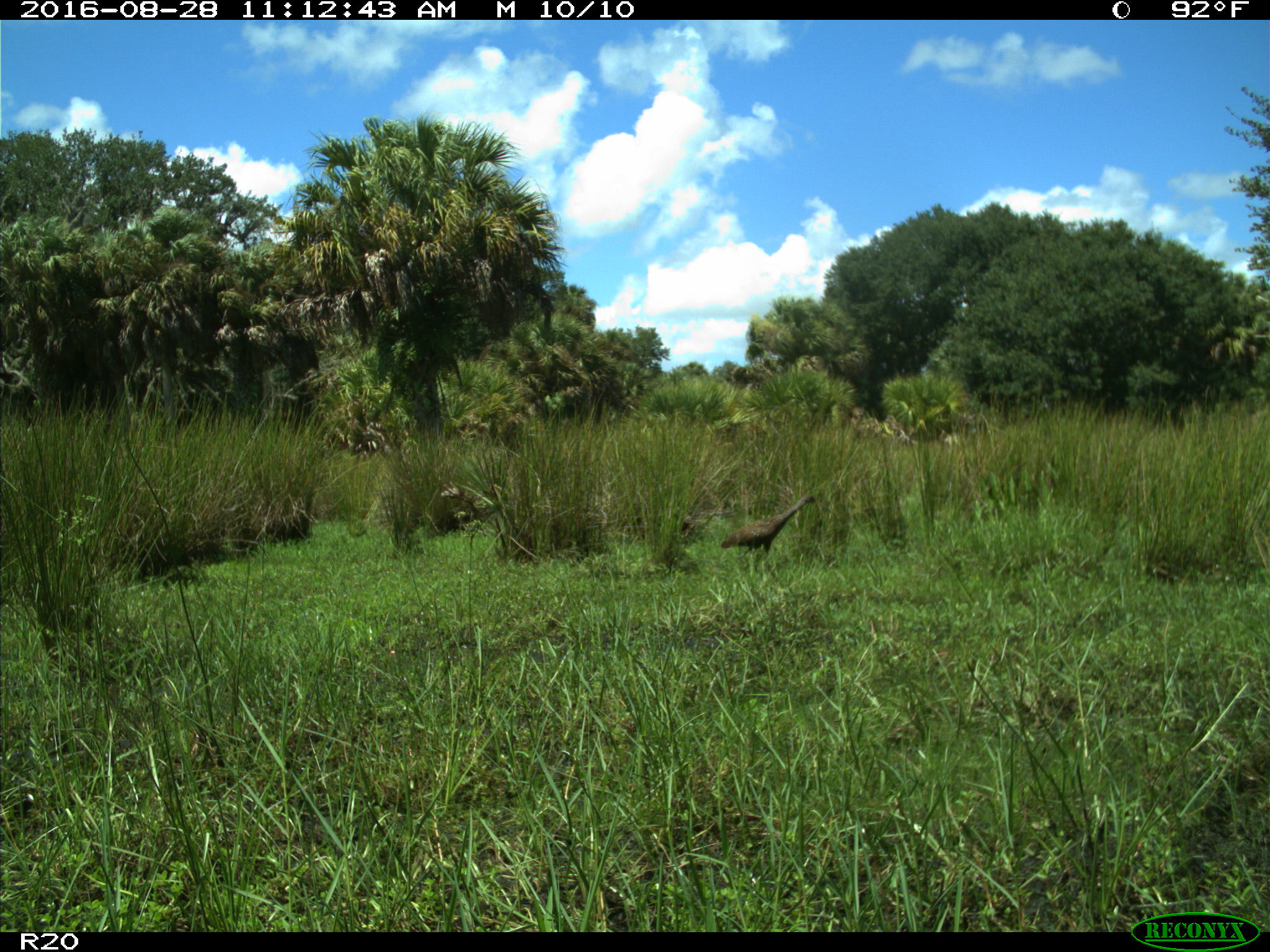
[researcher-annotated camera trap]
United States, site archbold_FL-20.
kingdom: Animalia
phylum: Chordata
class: Aves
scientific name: Aves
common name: birds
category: unidentified bird